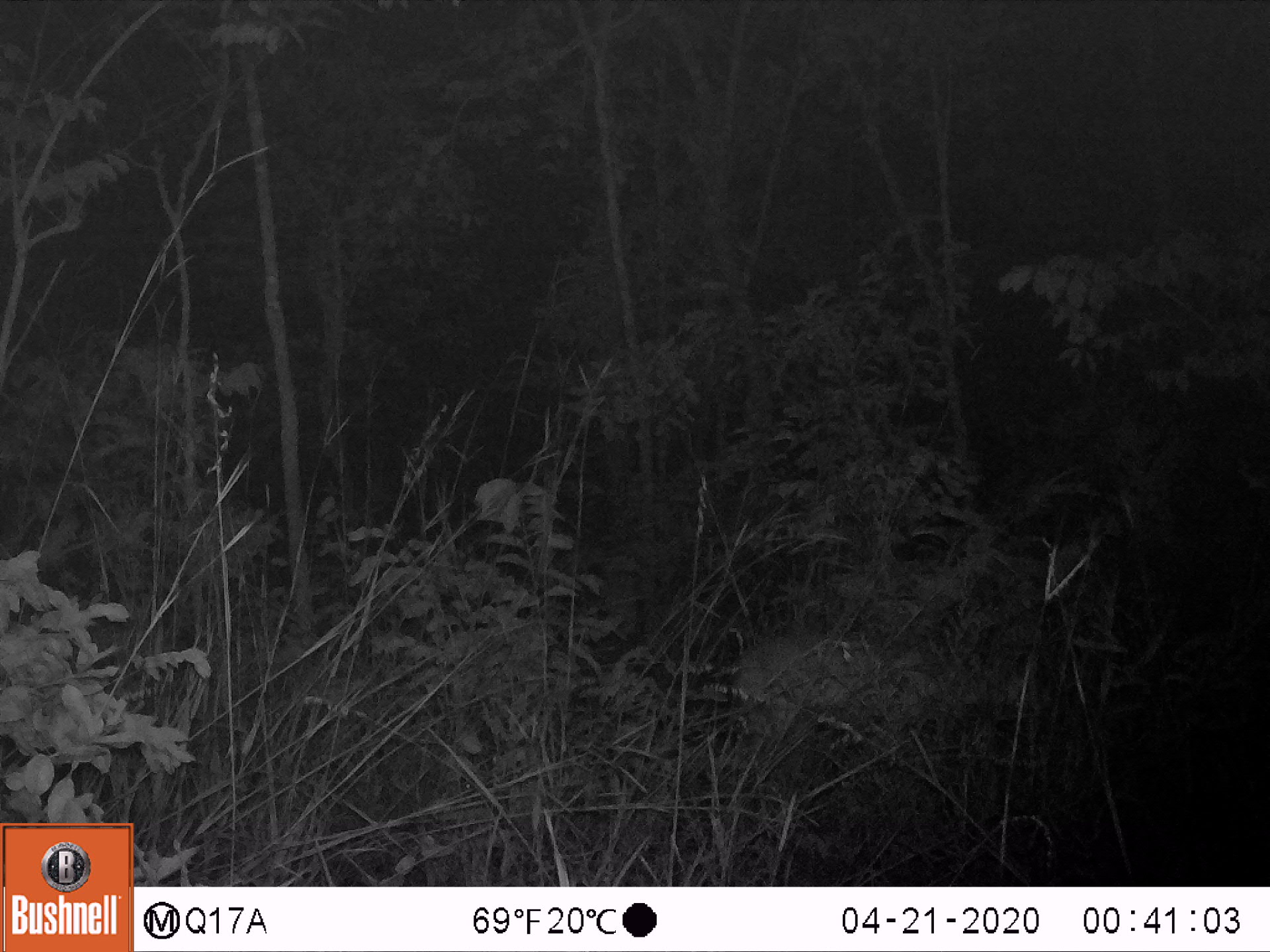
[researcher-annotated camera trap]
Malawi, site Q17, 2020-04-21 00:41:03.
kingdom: Animalia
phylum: Chordata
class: Mammalia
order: Artiodactyla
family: Bovidae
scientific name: Antilopinae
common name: small antelope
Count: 1.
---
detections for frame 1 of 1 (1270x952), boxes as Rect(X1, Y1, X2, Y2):
small antelope: Rect(695, 607, 1074, 793)